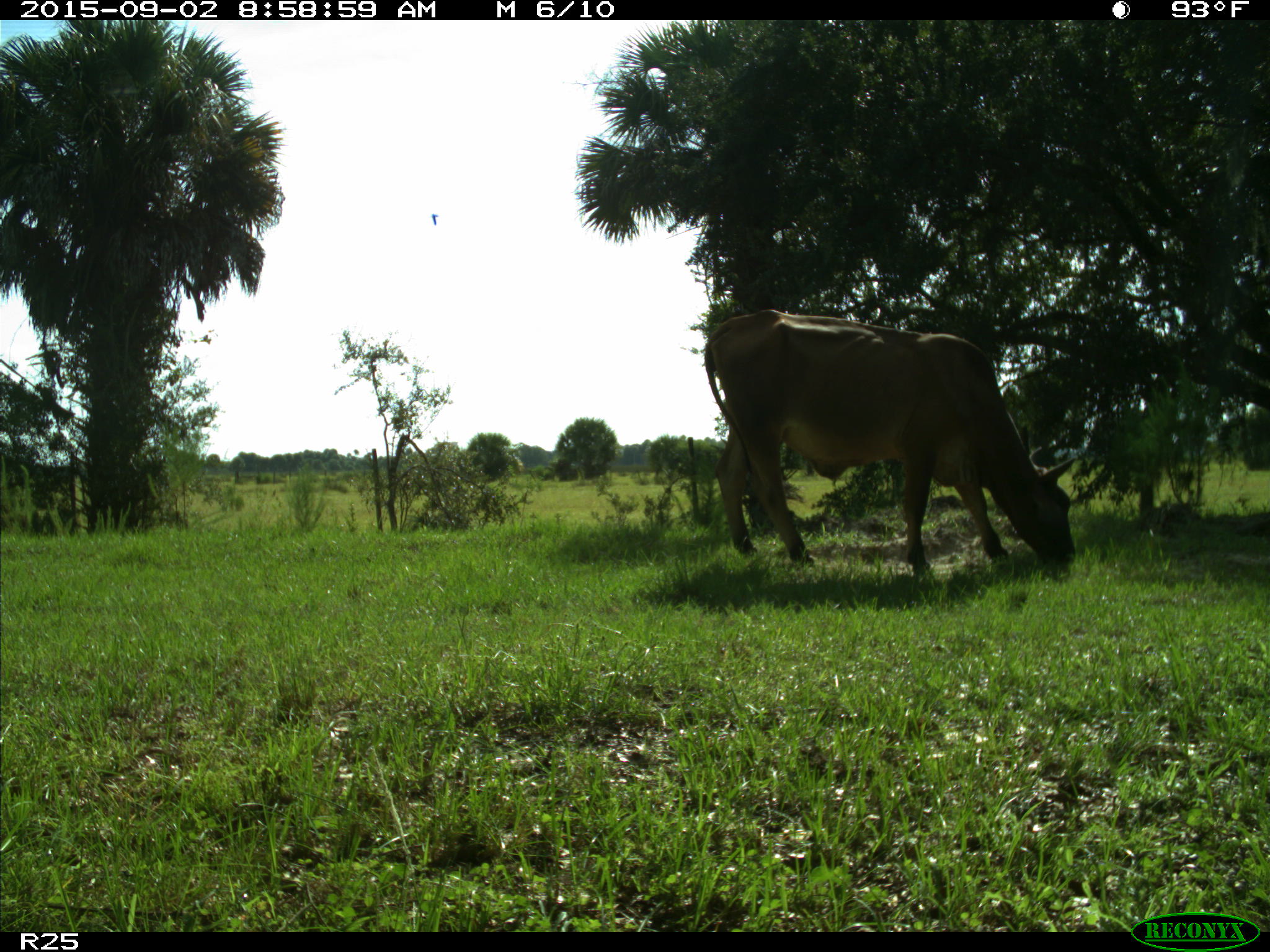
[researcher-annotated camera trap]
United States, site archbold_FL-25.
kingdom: Animalia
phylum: Chordata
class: Mammalia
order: Artiodactyla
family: Bovidae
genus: Bos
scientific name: Bos taurus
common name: domestic cow